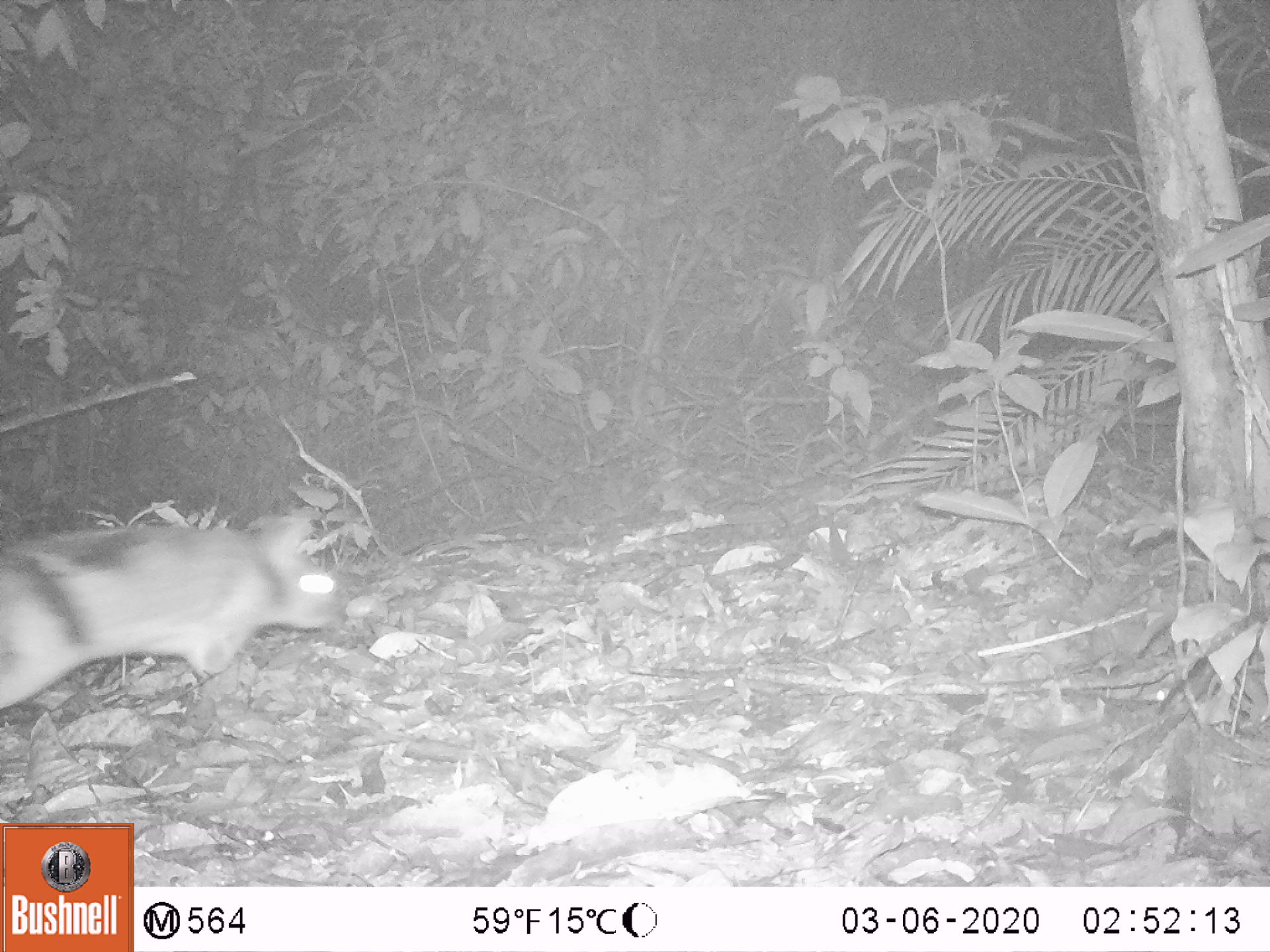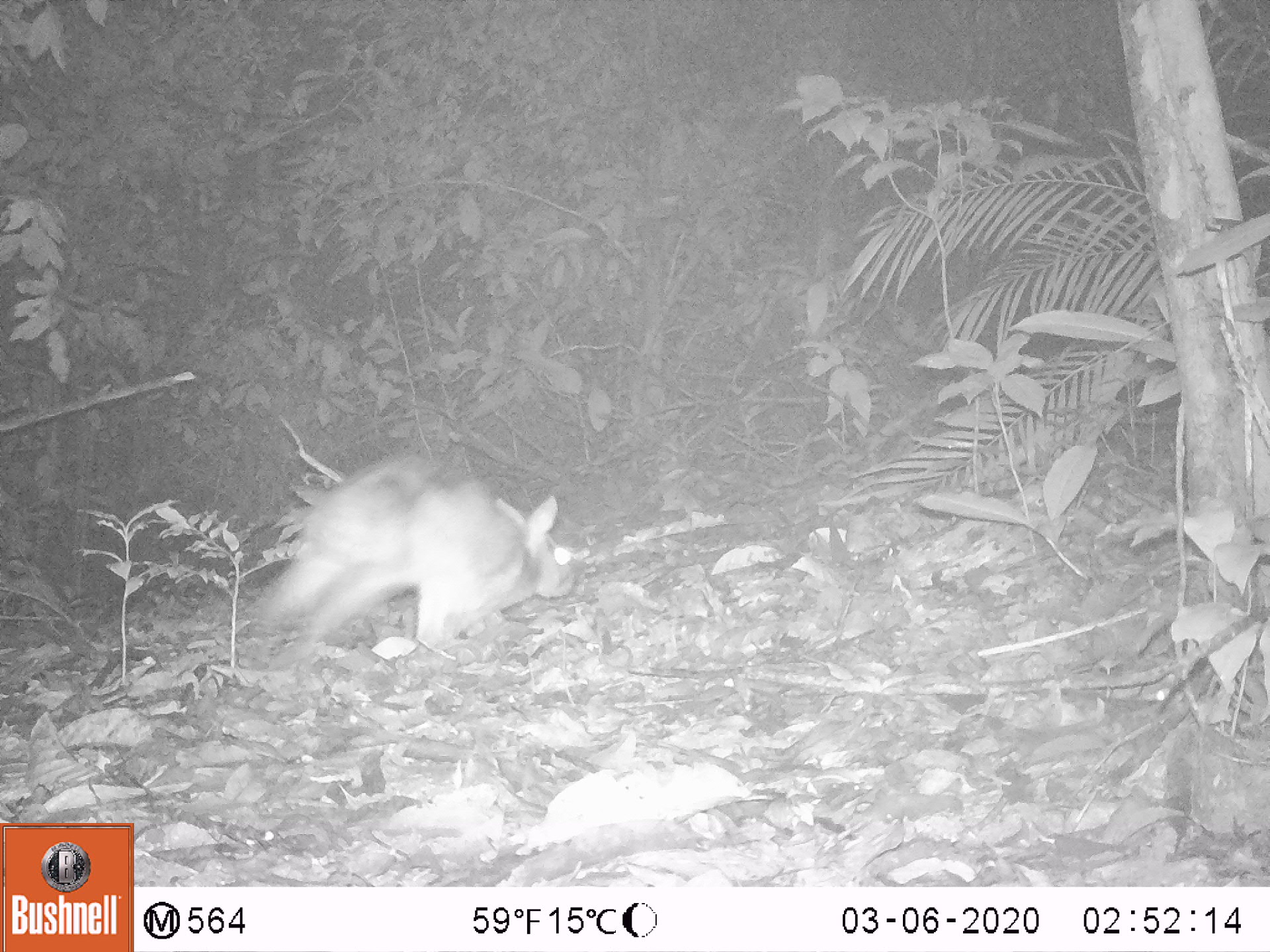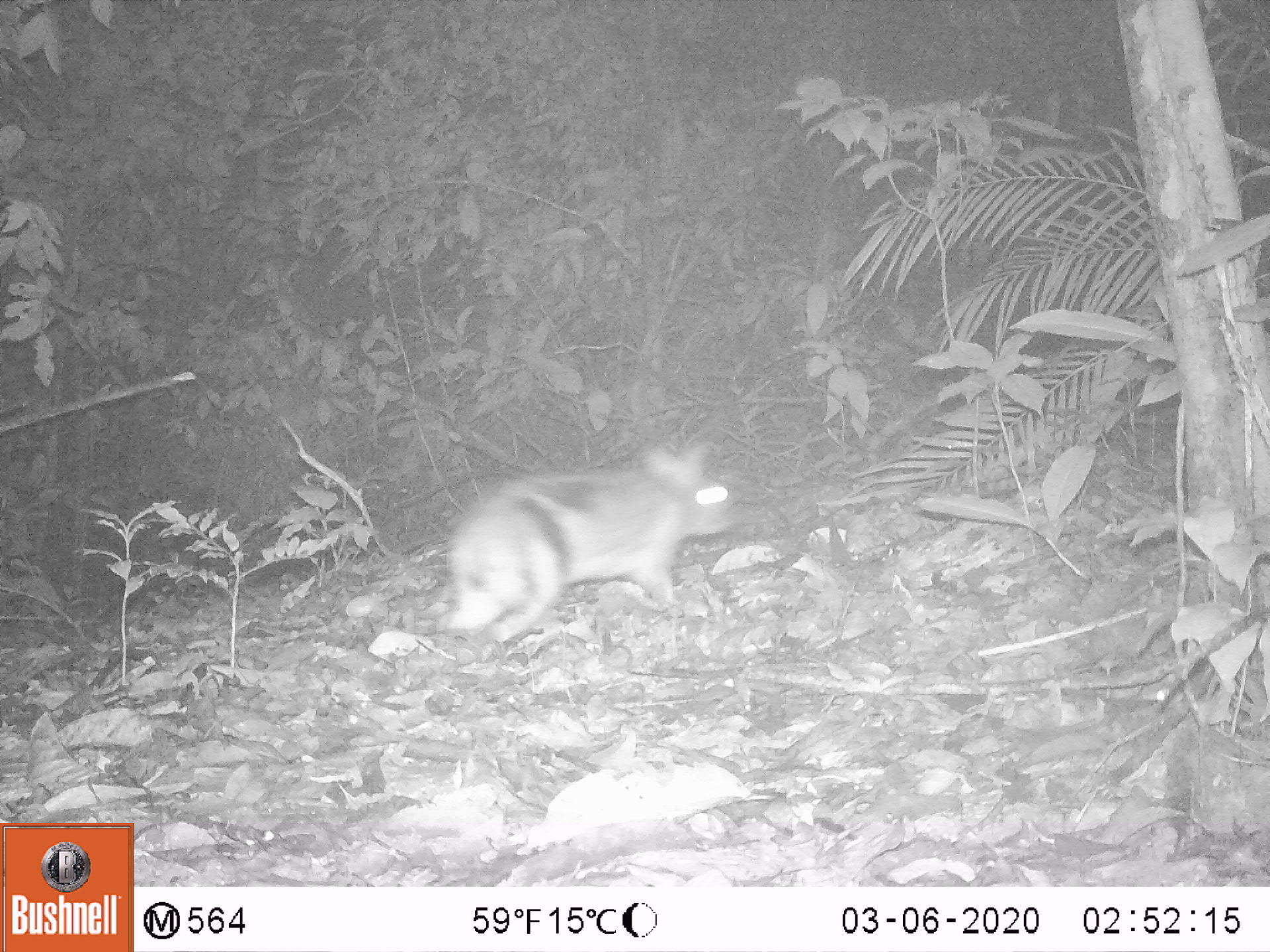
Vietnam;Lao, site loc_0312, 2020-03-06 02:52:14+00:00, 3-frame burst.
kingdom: Animalia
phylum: Chordata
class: Mammalia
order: Lagomorpha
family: Leporidae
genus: Nesolagus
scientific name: Nesolagus timminsi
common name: annamite striped rabbit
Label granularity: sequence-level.